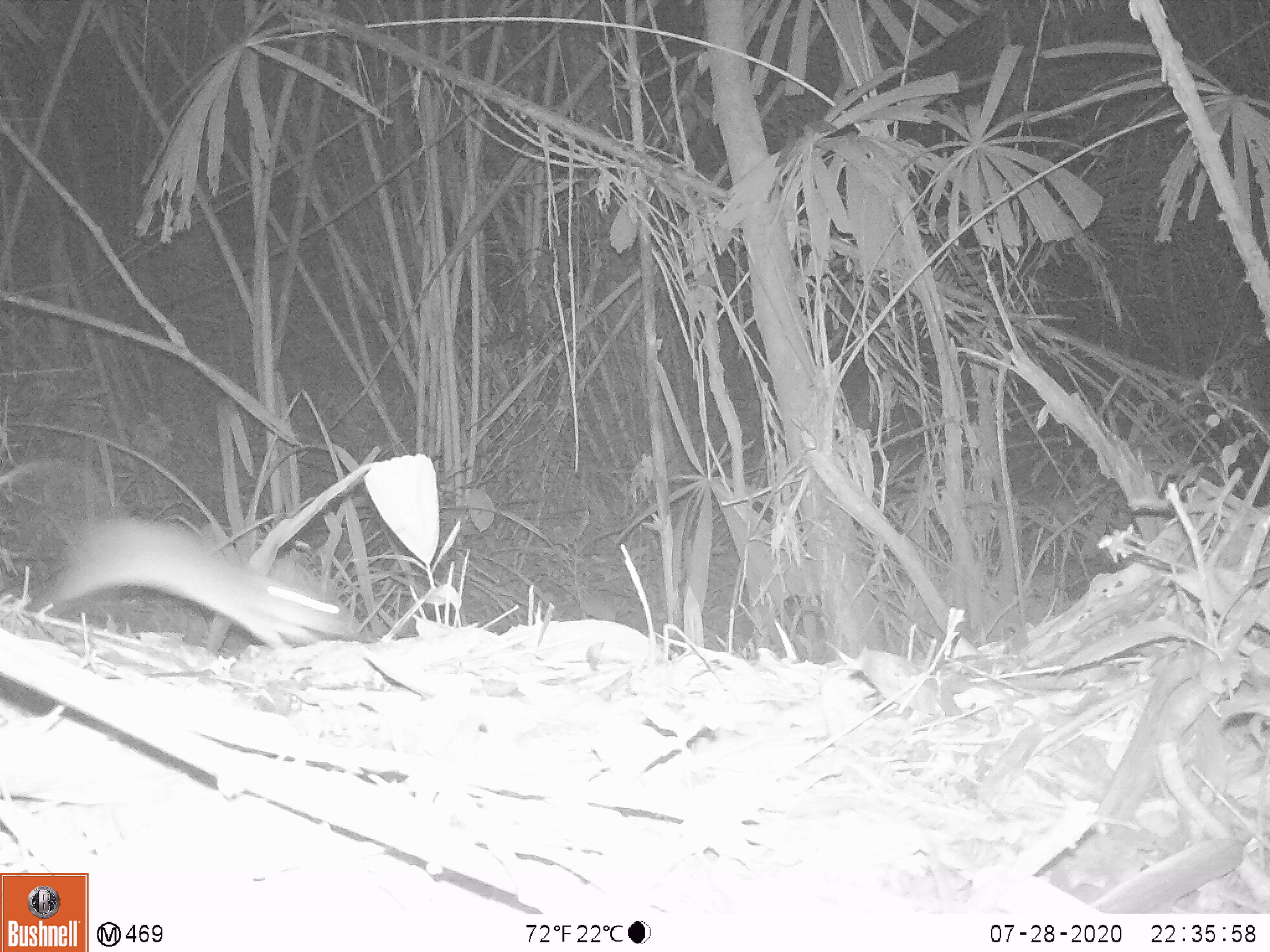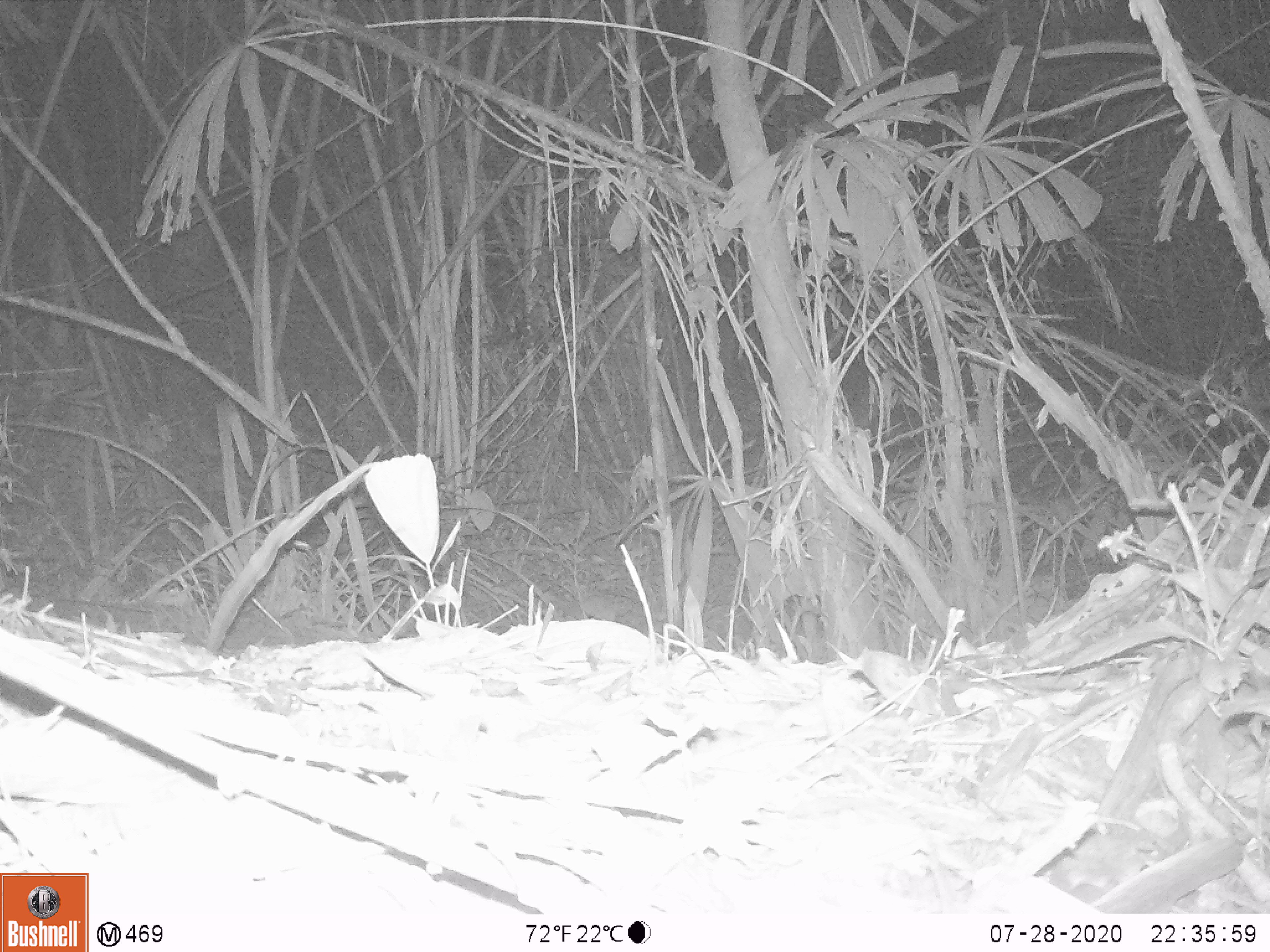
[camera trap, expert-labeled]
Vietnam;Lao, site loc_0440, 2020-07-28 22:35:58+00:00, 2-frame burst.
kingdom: Animalia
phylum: Chordata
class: Mammalia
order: Rodentia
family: Muridae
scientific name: Muridae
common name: old-world mice and rats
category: unidentified murid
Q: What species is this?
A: Unidentified murid (old-world mice and rats) (Muridae).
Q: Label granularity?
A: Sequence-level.